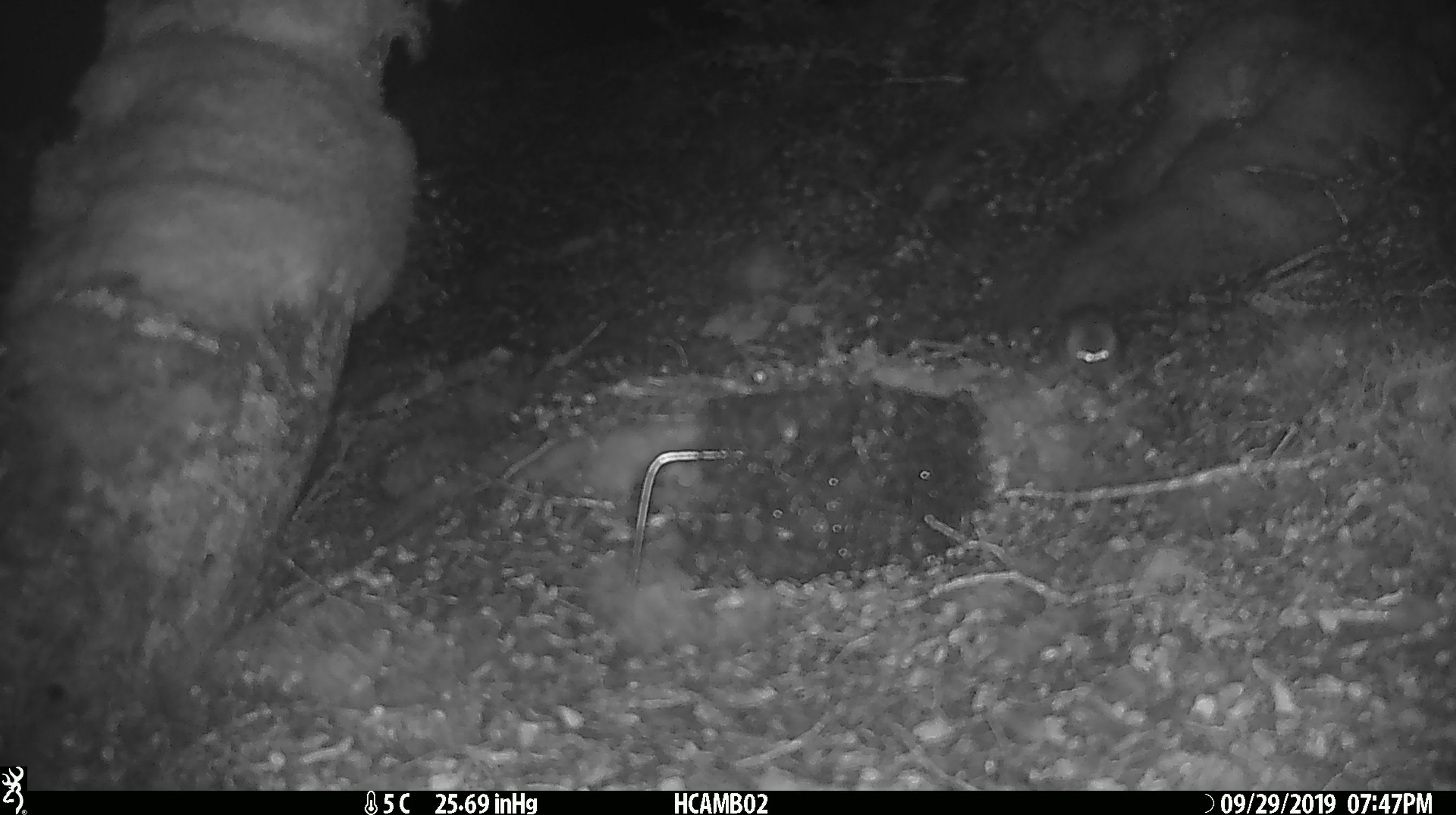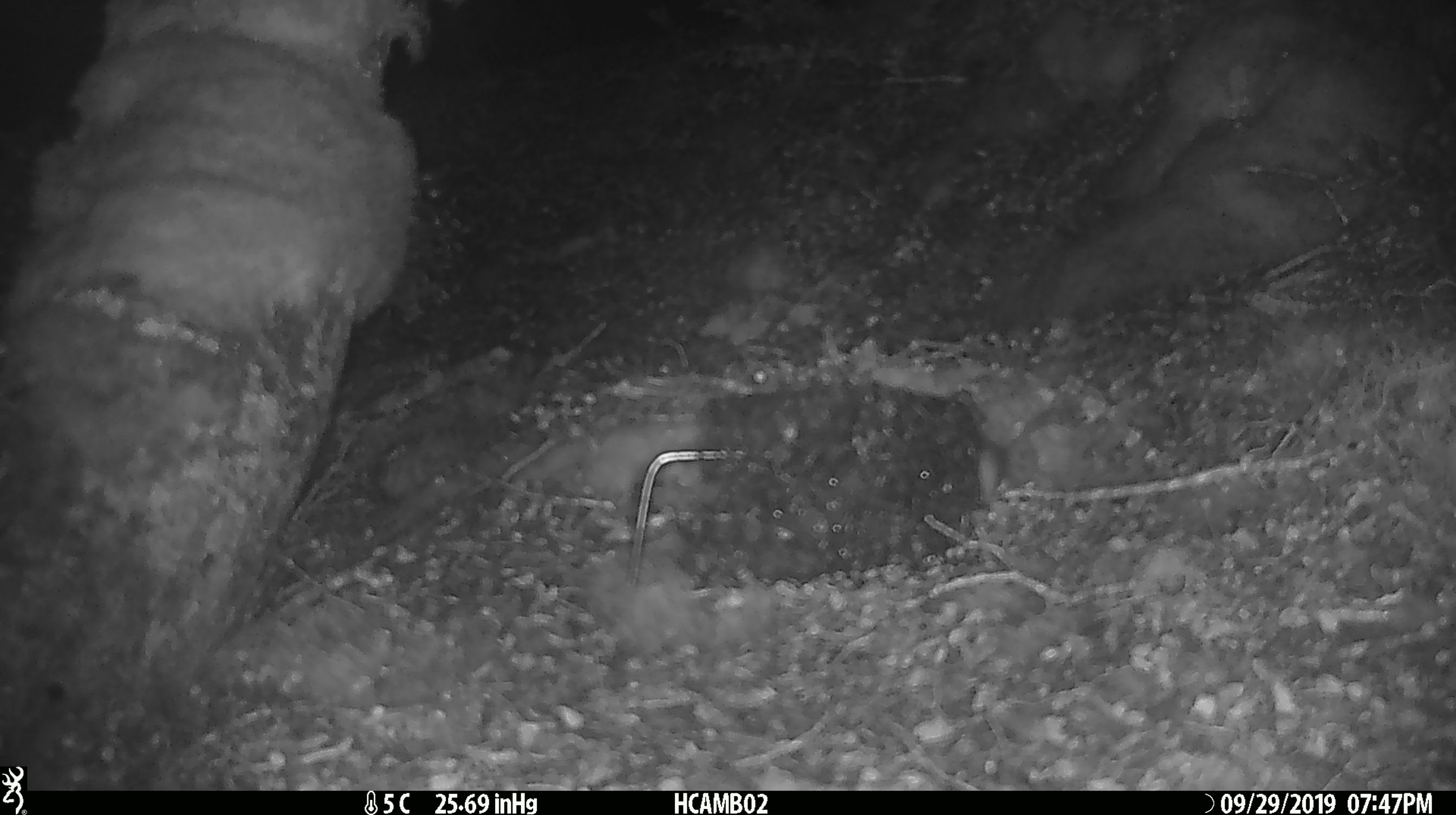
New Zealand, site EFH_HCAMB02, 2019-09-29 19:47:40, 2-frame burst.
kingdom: Animalia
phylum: Chordata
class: Mammalia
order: Rodentia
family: Muridae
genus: Mus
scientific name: Mus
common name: mouse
Mouse (Mus).